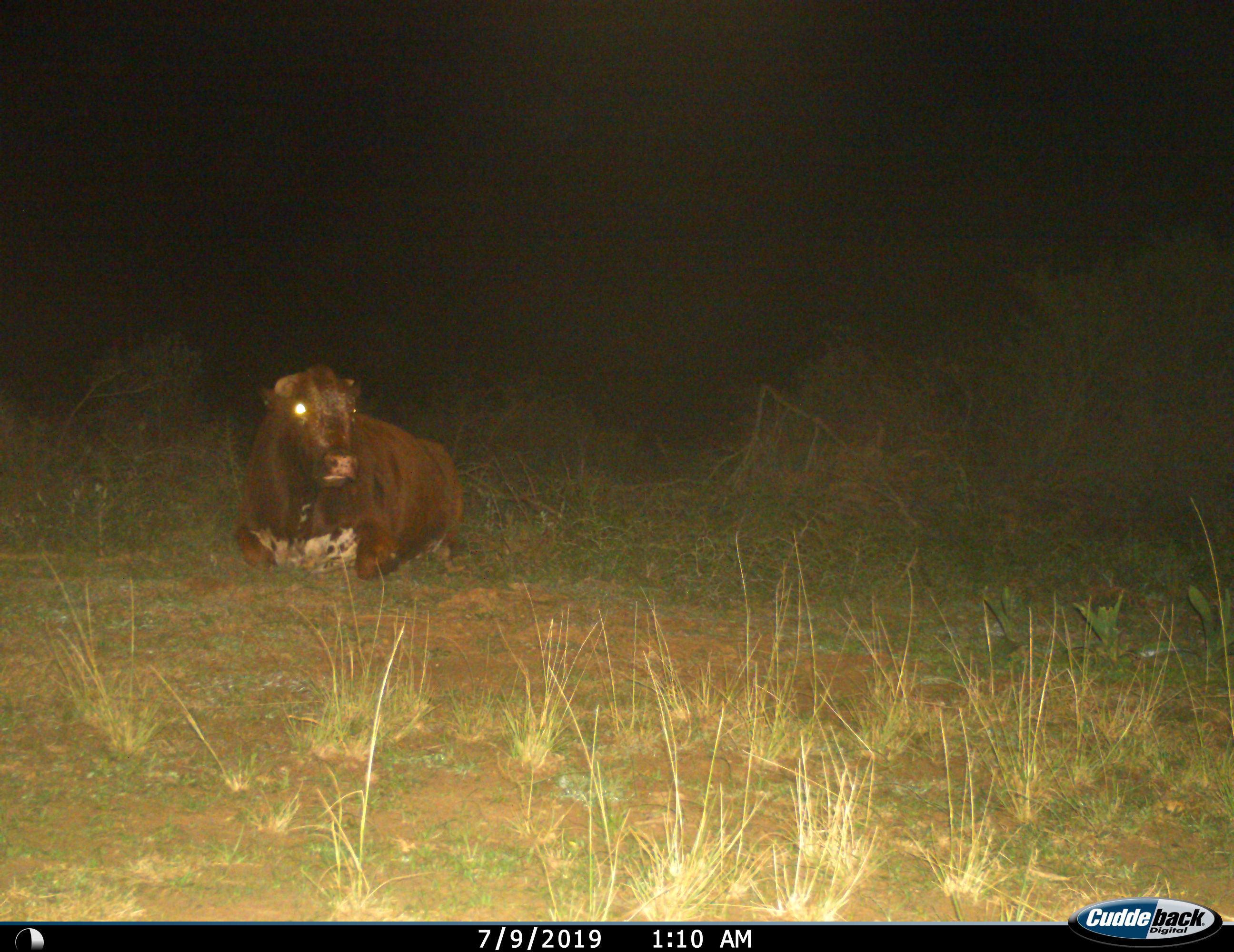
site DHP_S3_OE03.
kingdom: Animalia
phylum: Chordata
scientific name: Vertebrata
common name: domestic animal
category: domesticanimal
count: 1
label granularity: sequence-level